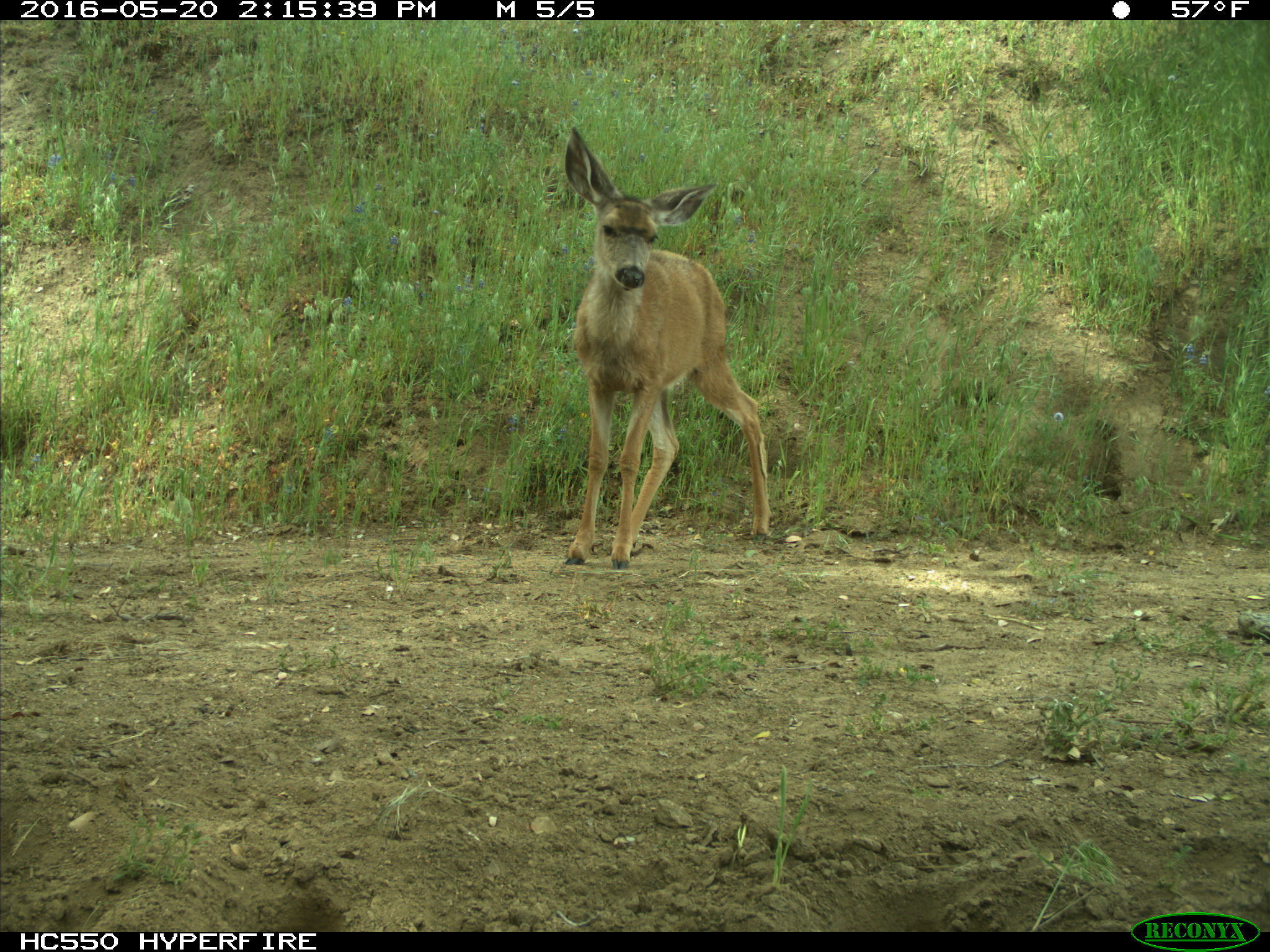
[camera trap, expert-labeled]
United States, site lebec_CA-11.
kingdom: Animalia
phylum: Chordata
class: Mammalia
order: Artiodactyla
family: Cervidae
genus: Odocoileus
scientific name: Odocoileus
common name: deer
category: unidentified deer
Unidentified deer (deer) (Odocoileus).